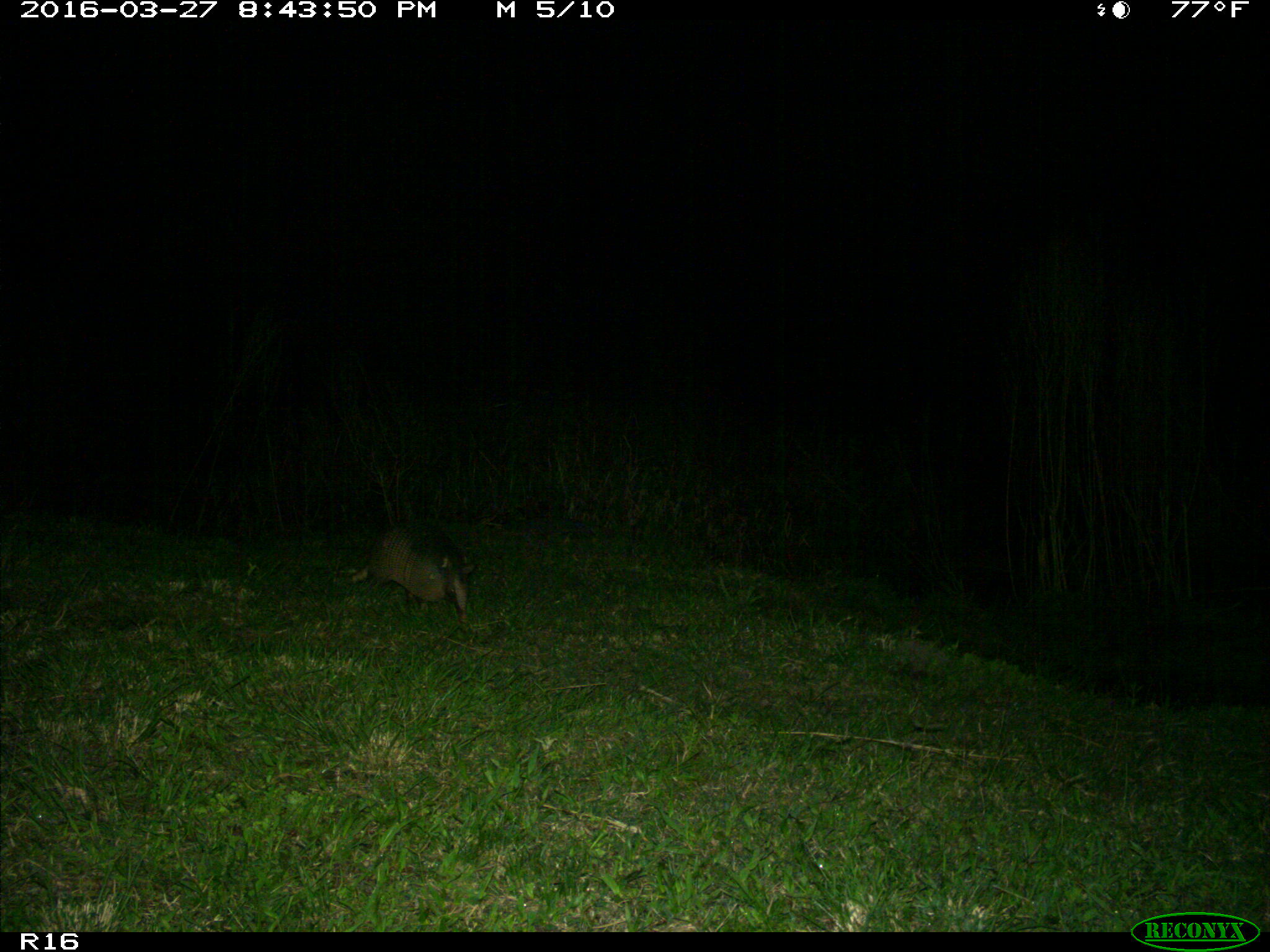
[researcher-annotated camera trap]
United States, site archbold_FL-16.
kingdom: Animalia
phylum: Chordata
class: Mammalia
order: Cingulata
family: Dasypodidae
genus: Dasypus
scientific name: Dasypus novemcinctus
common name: nine-banded armadillo